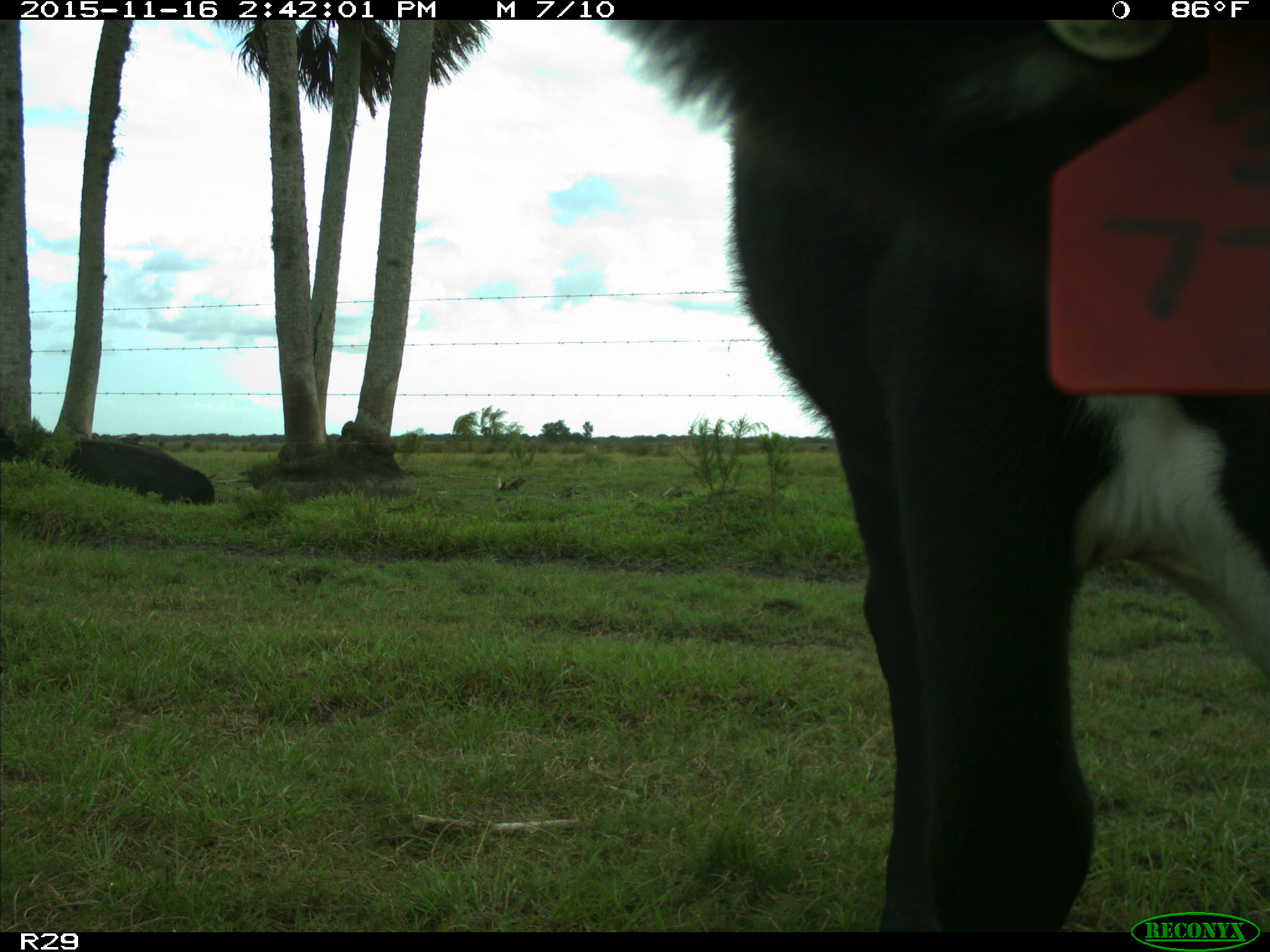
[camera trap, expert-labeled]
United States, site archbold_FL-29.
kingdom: Animalia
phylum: Chordata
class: Mammalia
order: Artiodactyla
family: Bovidae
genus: Bos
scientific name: Bos taurus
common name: domestic cow